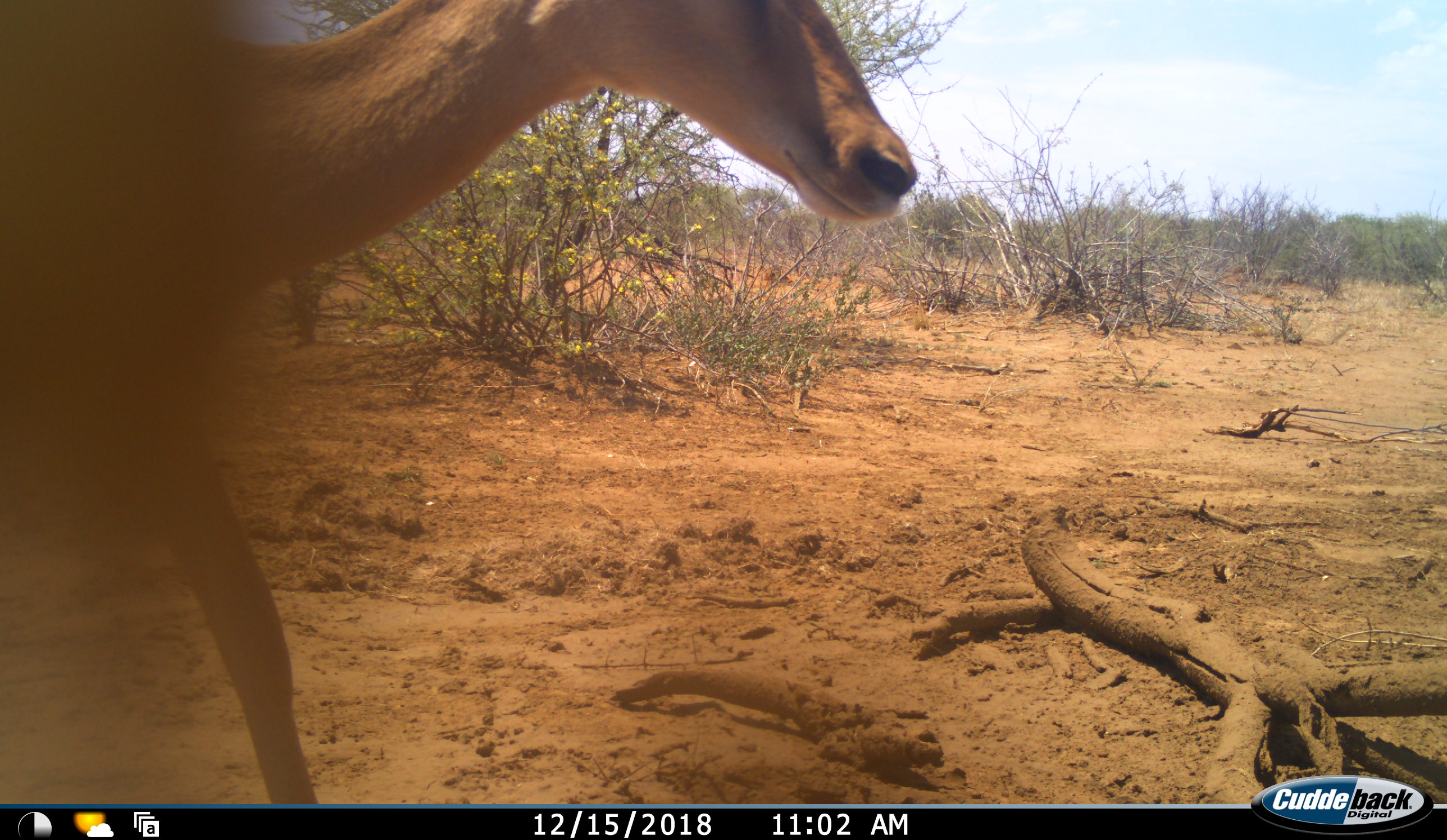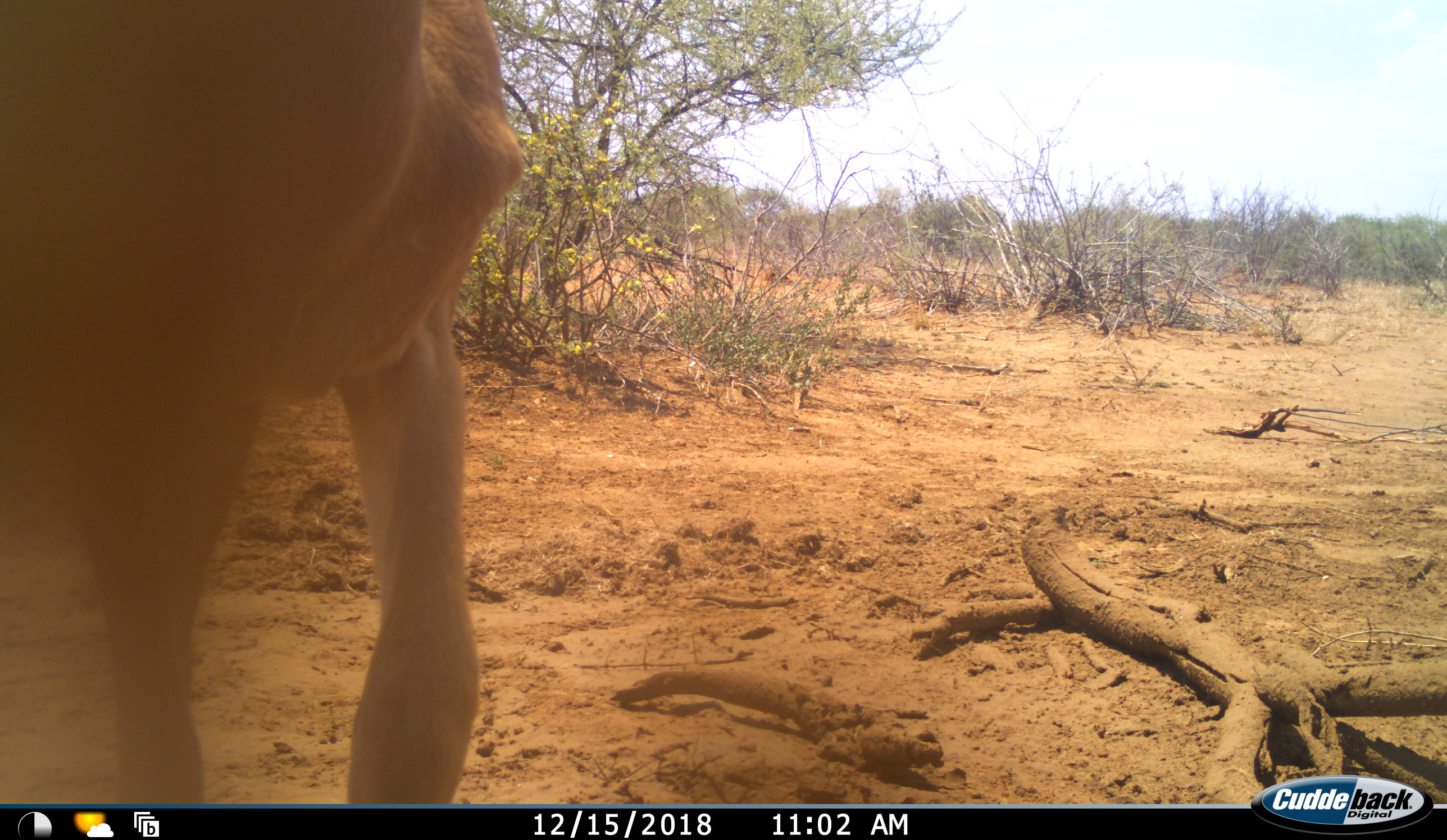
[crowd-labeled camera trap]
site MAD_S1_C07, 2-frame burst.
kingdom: Animalia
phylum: Chordata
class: Mammalia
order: Artiodactyla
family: Bovidae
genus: Aepyceros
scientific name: Aepyceros melampus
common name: impala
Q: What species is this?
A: Impala (Aepyceros melampus).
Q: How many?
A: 1.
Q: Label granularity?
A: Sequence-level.